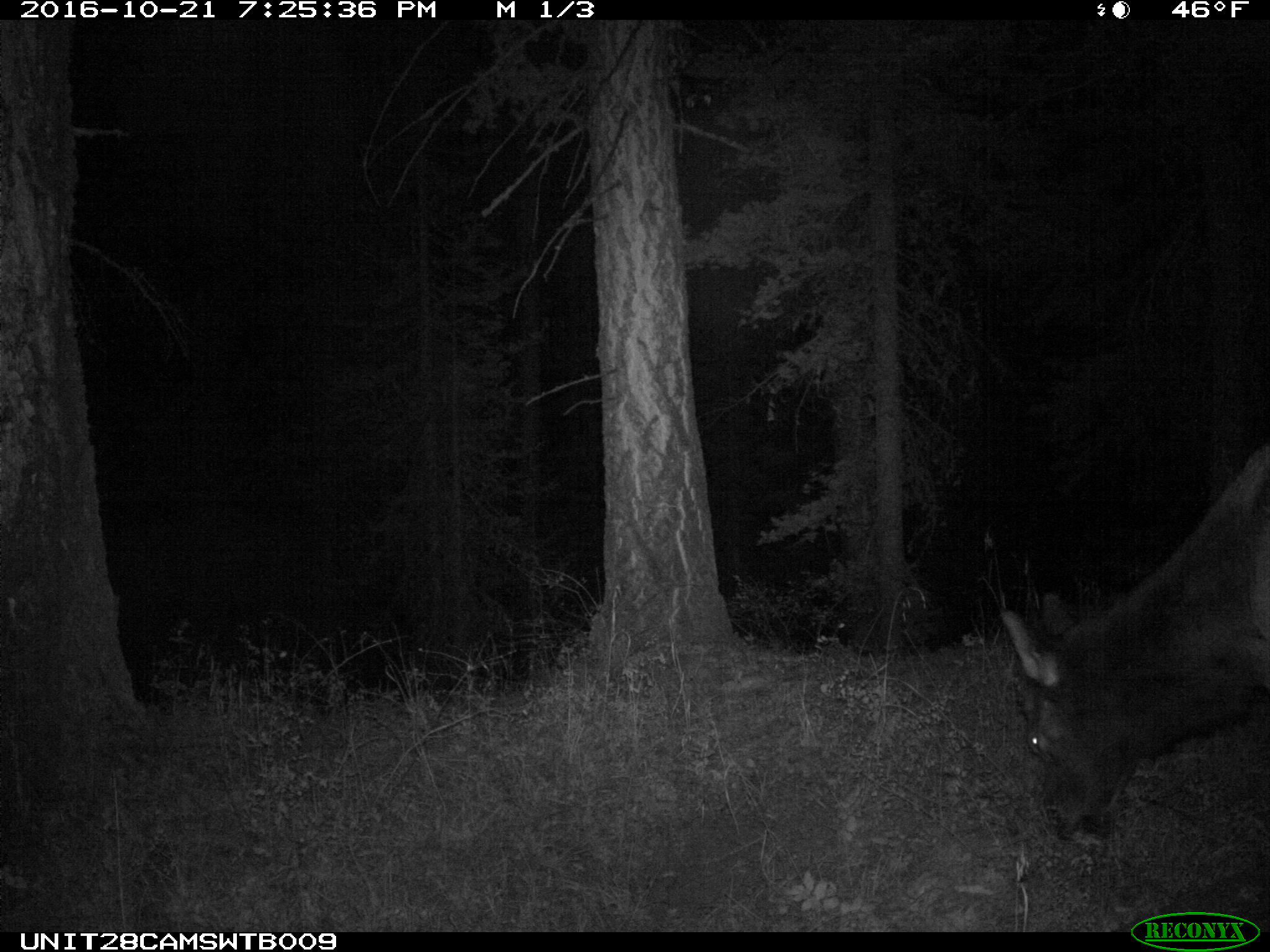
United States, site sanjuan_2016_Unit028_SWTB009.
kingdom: Animalia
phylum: Chordata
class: Mammalia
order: Artiodactyla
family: Cervidae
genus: Cervus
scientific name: Cervus elaphus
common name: red deer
Cervus elaphus (red deer).